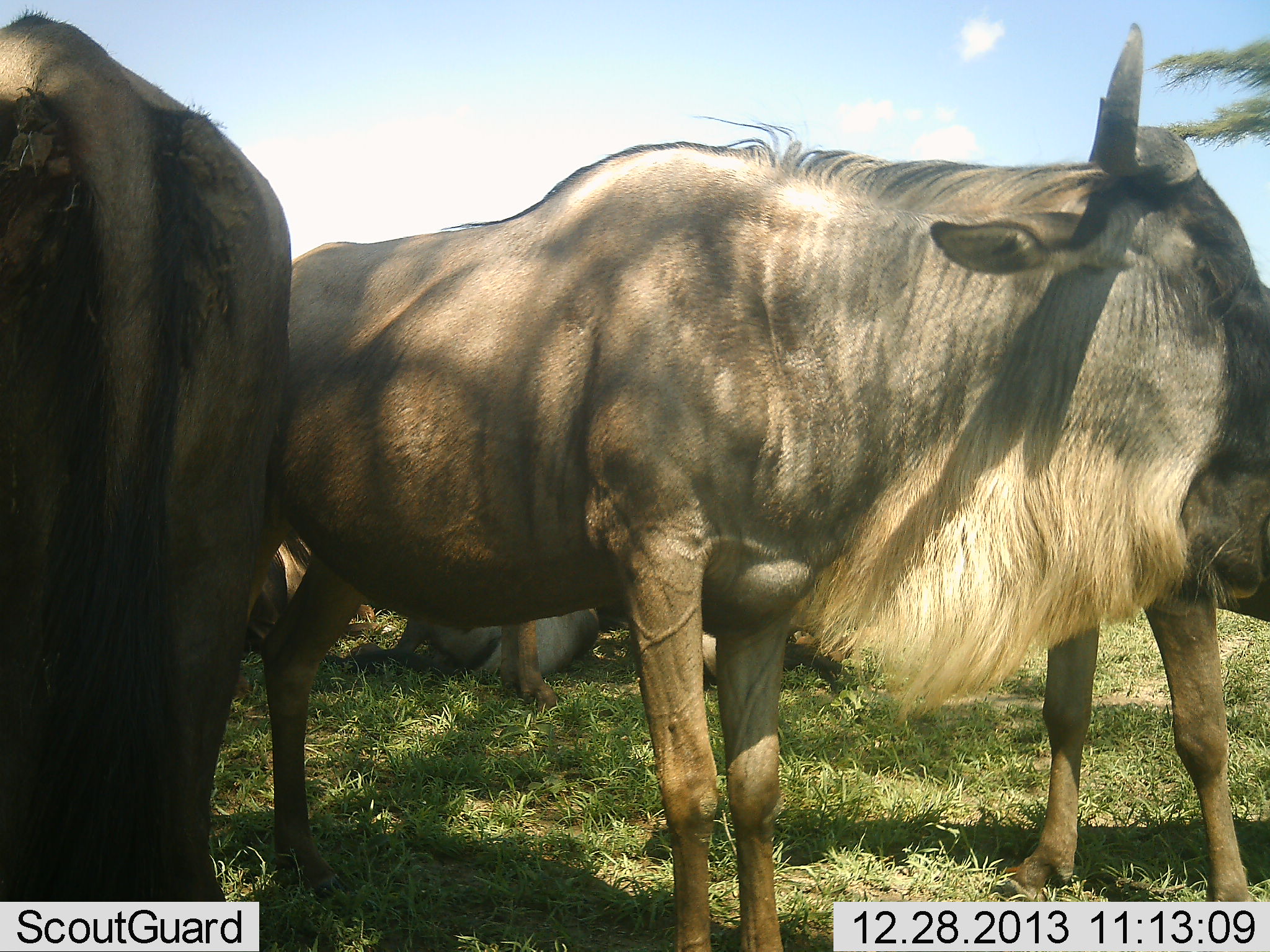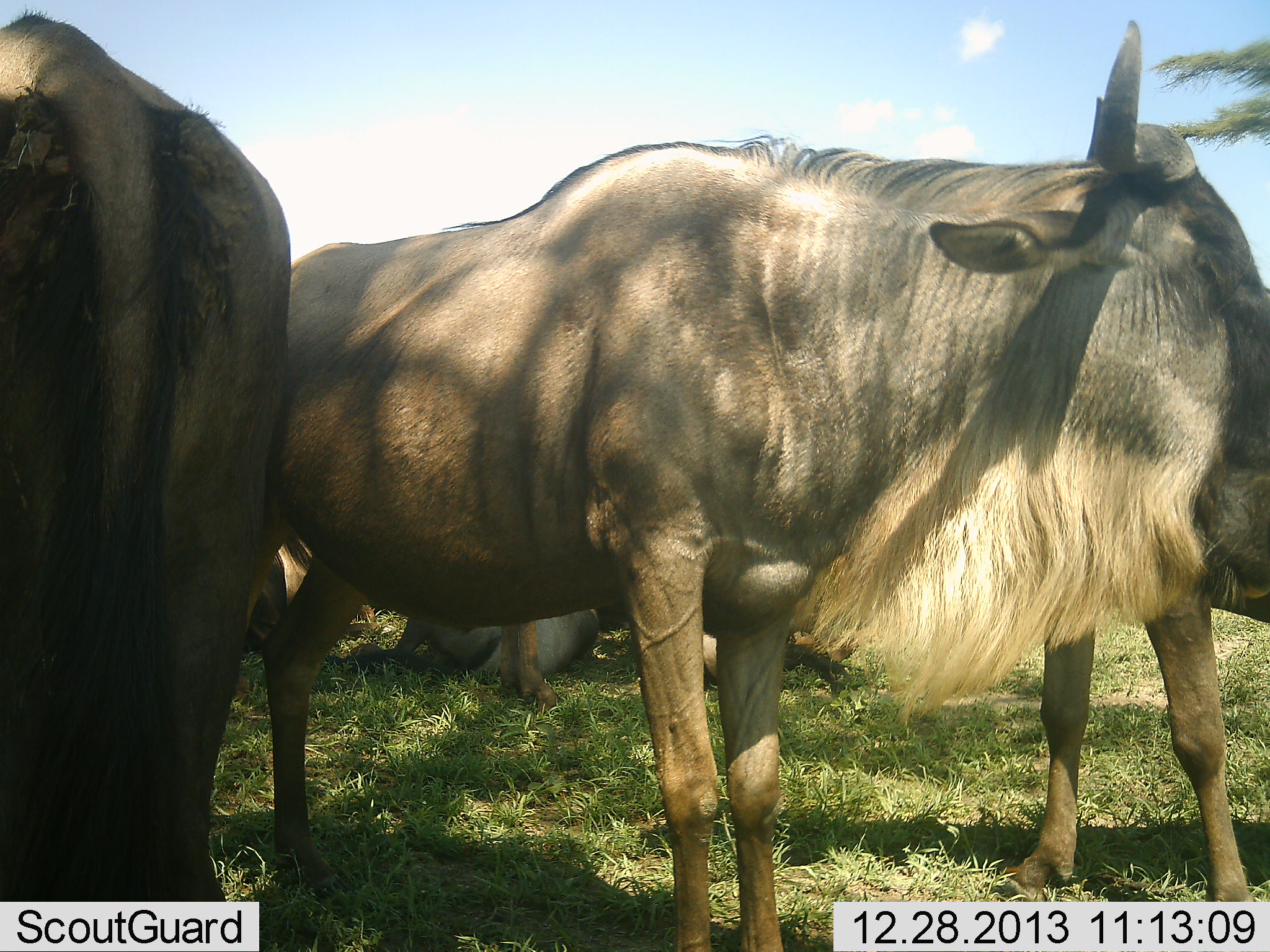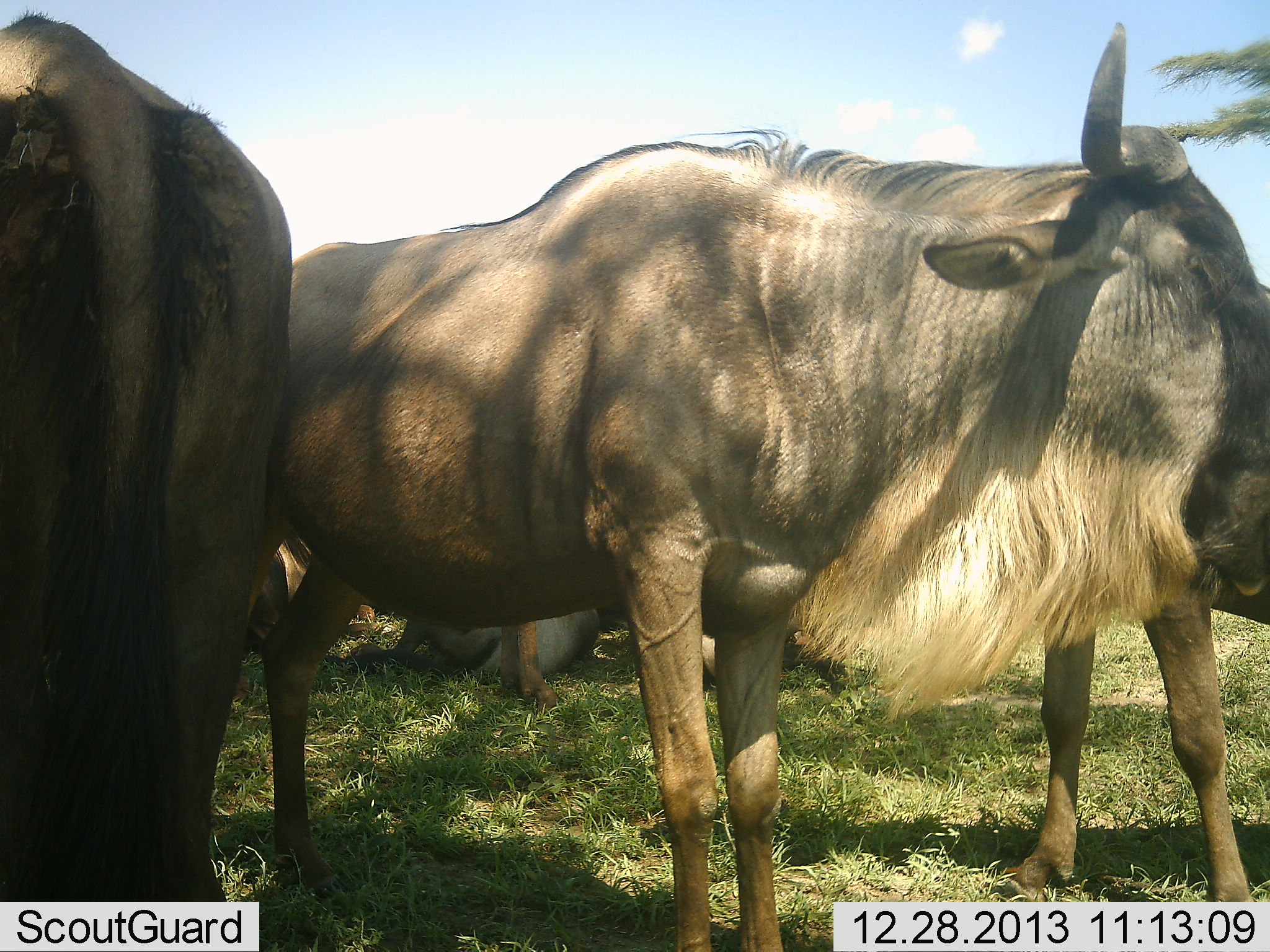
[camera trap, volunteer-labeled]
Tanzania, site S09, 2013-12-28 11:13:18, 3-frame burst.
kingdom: Animalia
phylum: Chordata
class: Mammalia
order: Artiodactyla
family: Bovidae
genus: Connochaetes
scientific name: Connochaetes taurinus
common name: blue wildebeest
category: wildebeest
Wildebeest (blue wildebeest) (Connochaetes taurinus), count 5. Behavior (volunteer vote fractions): standing 100%, resting 90%, moving 0%, interacting 0%. Young present (vote fraction): 10%. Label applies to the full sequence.